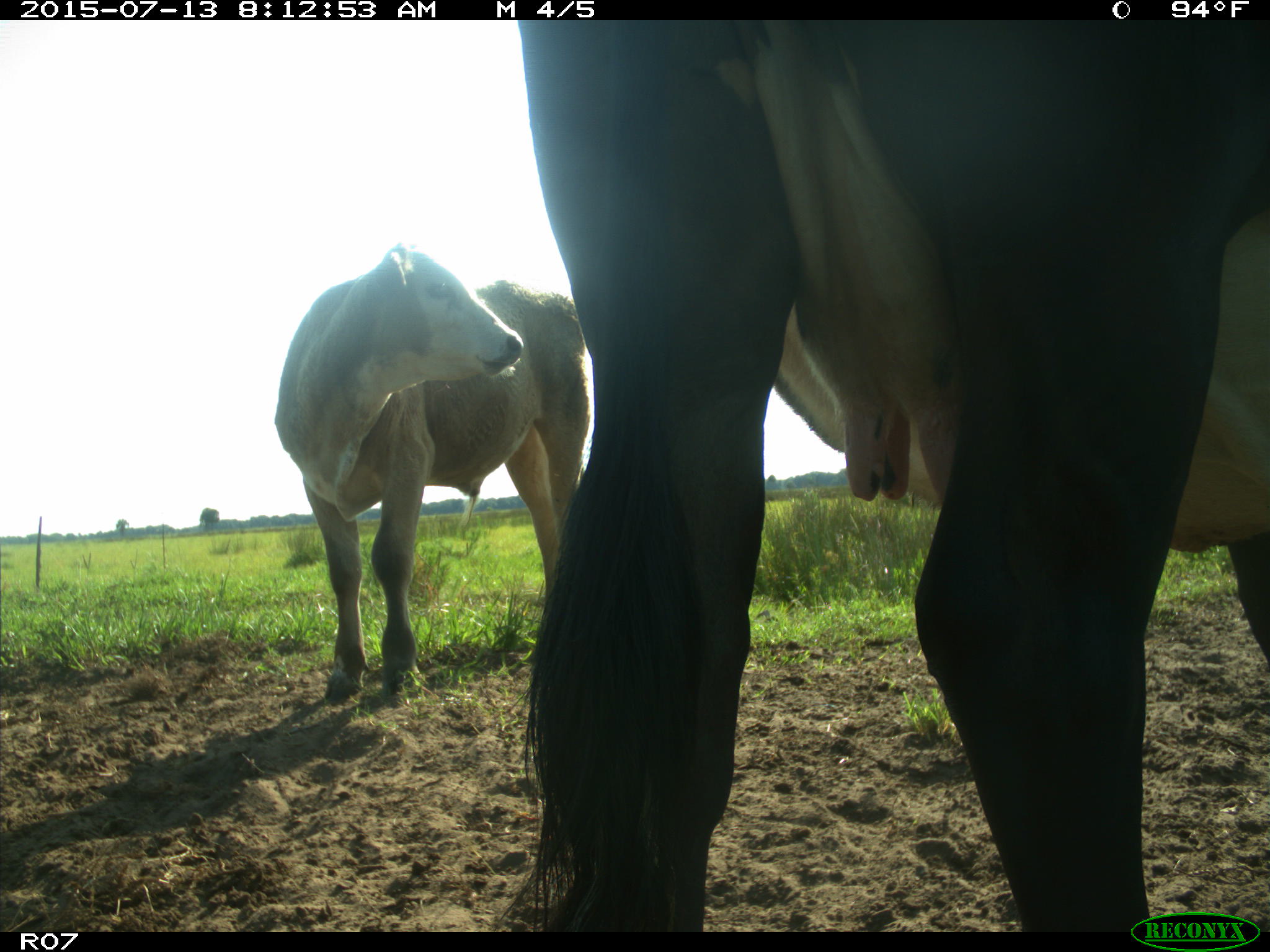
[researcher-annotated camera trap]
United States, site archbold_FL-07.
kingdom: Animalia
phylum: Chordata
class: Mammalia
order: Artiodactyla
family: Bovidae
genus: Bos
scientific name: Bos taurus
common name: domestic cow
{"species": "Bos taurus (domestic cow)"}